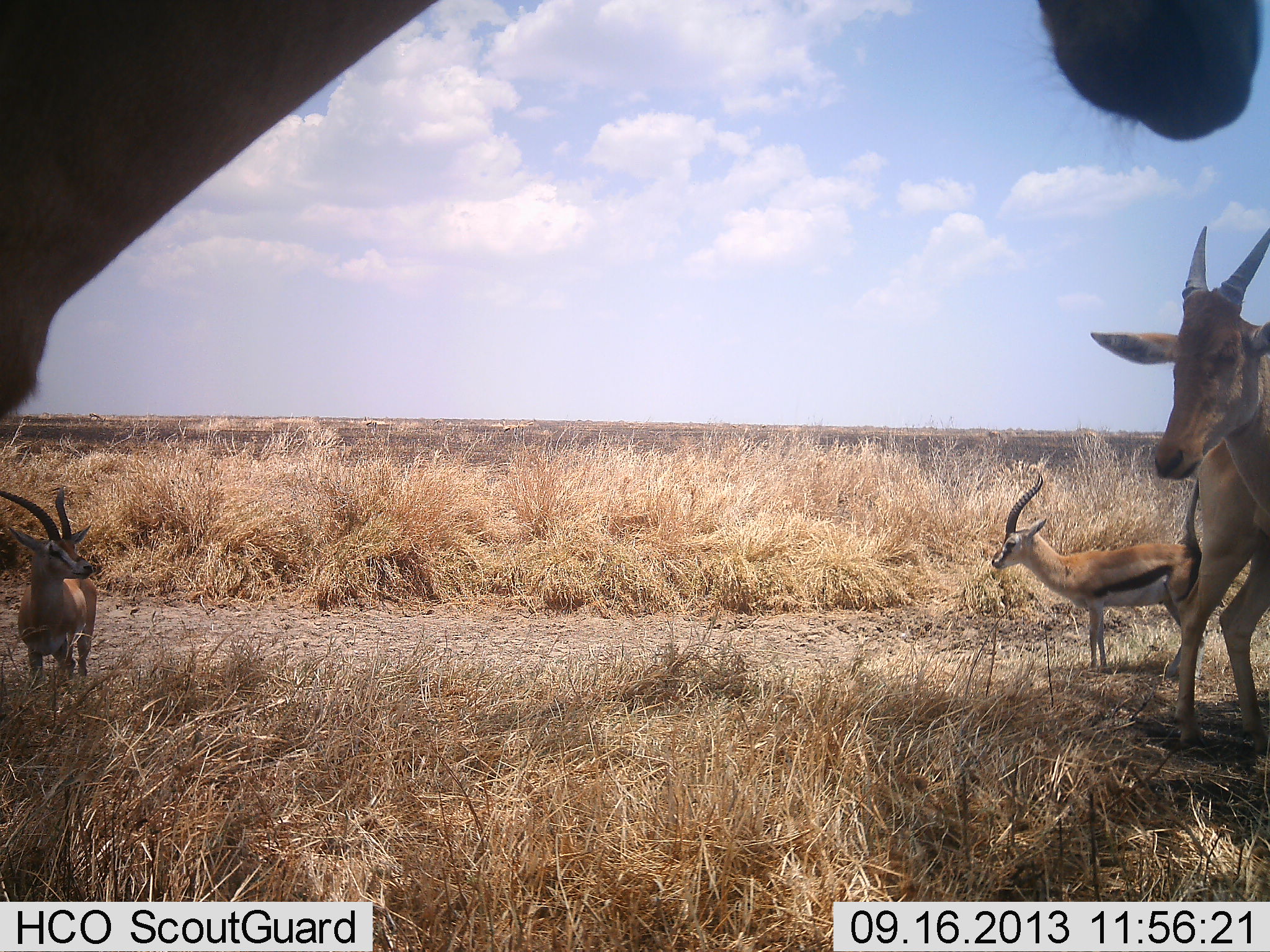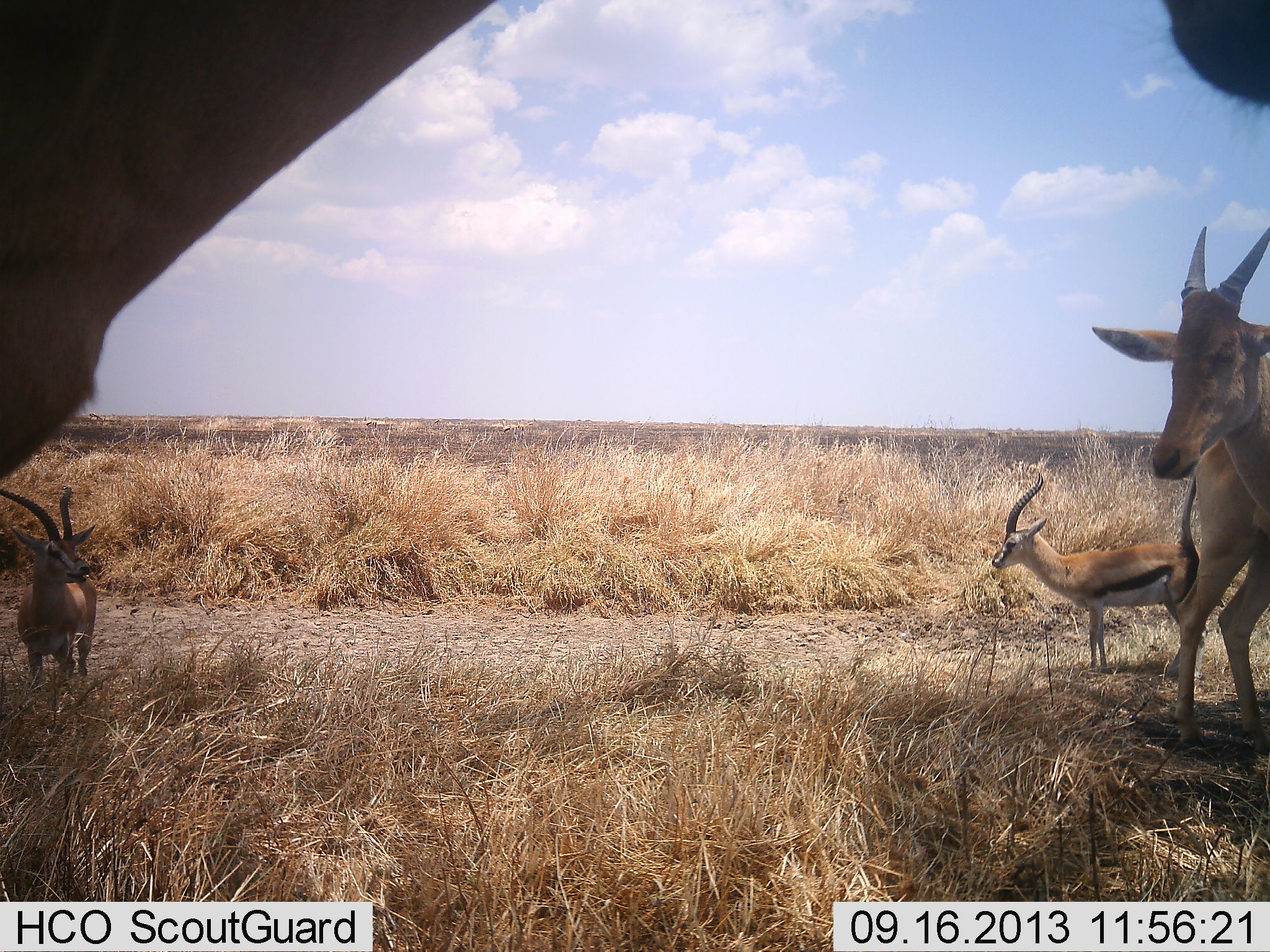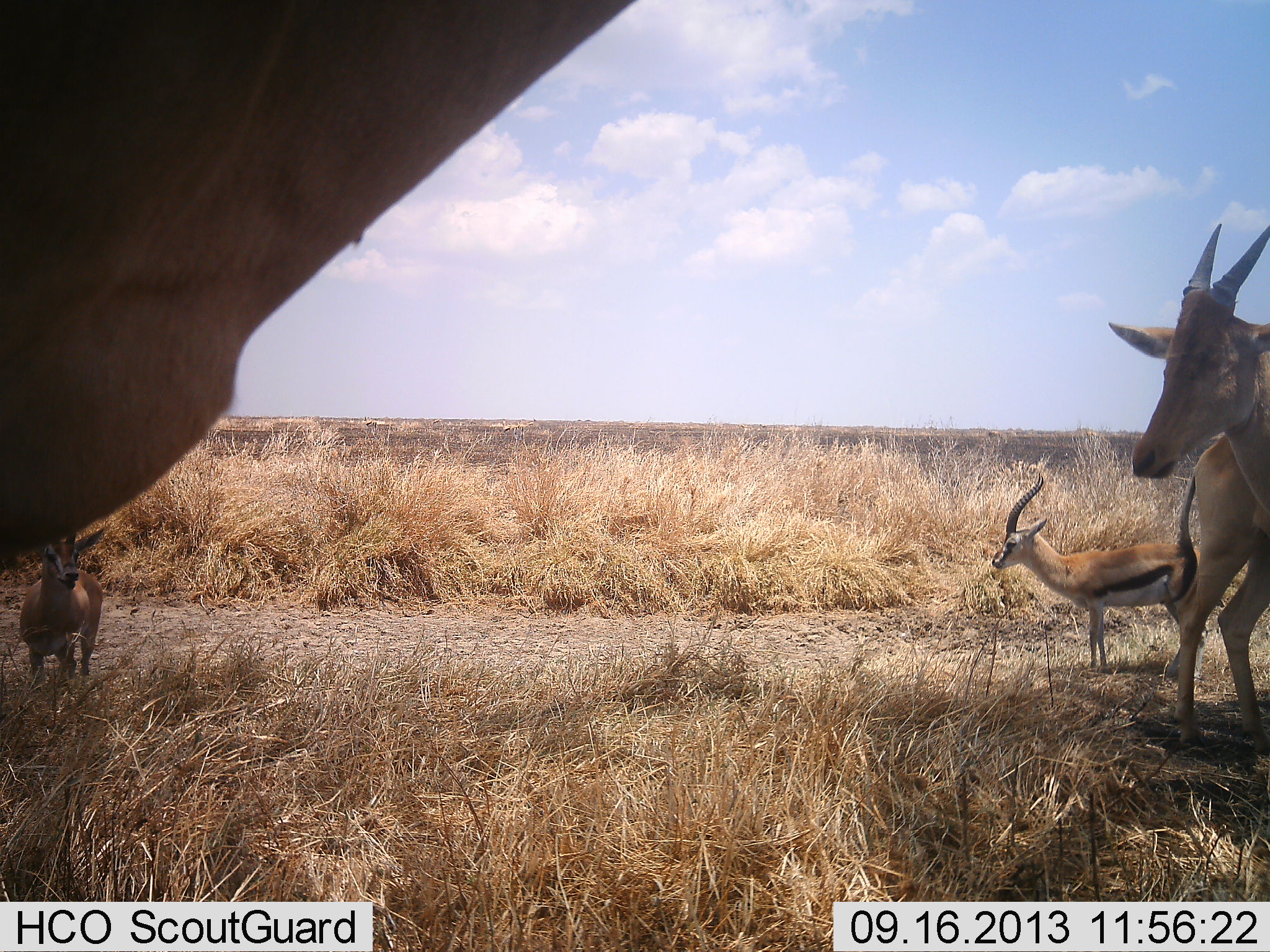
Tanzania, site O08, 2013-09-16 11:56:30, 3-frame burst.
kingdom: Animalia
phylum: Chordata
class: Mammalia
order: Artiodactyla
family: Bovidae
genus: Eudorcas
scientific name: Eudorcas thomsonii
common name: thomson's gazelle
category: gazellethomsons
Gazellethomsons (thomson's gazelle) (Eudorcas thomsonii), count 2. Behavior (volunteer vote fractions): standing 100%, resting 0%, moving 0%, interacting 0%. Young present (vote fraction): 0%. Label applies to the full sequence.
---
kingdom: Animalia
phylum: Chordata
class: Mammalia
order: Artiodactyla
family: Bovidae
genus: Alcelaphus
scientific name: Alcelaphus buselaphus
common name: hartebeest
Hartebeest (Alcelaphus buselaphus), count 2. Behavior (volunteer vote fractions): standing 92%, resting 0%, moving 8%, interacting 0%. Young present (vote fraction): 0%. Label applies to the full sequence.